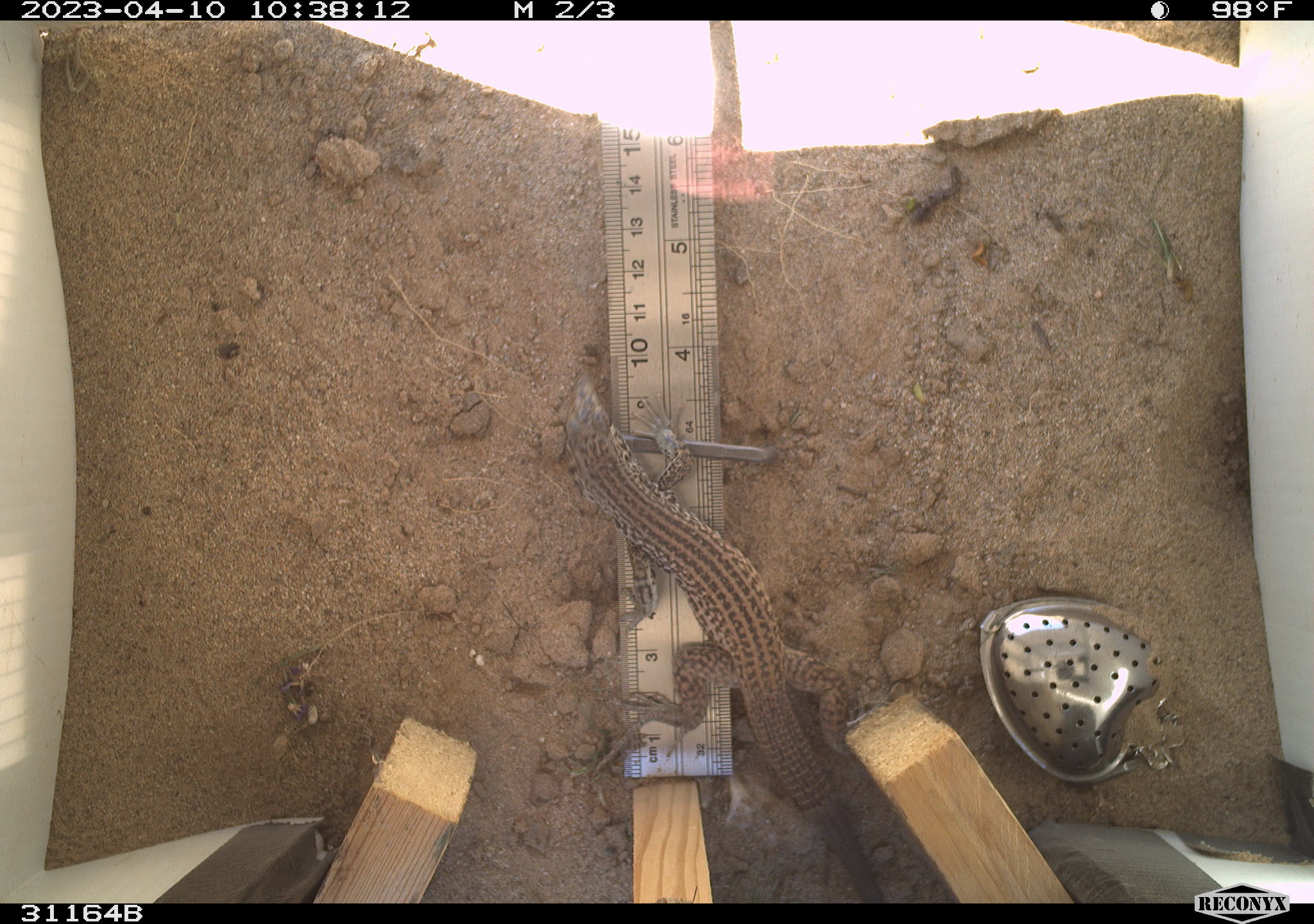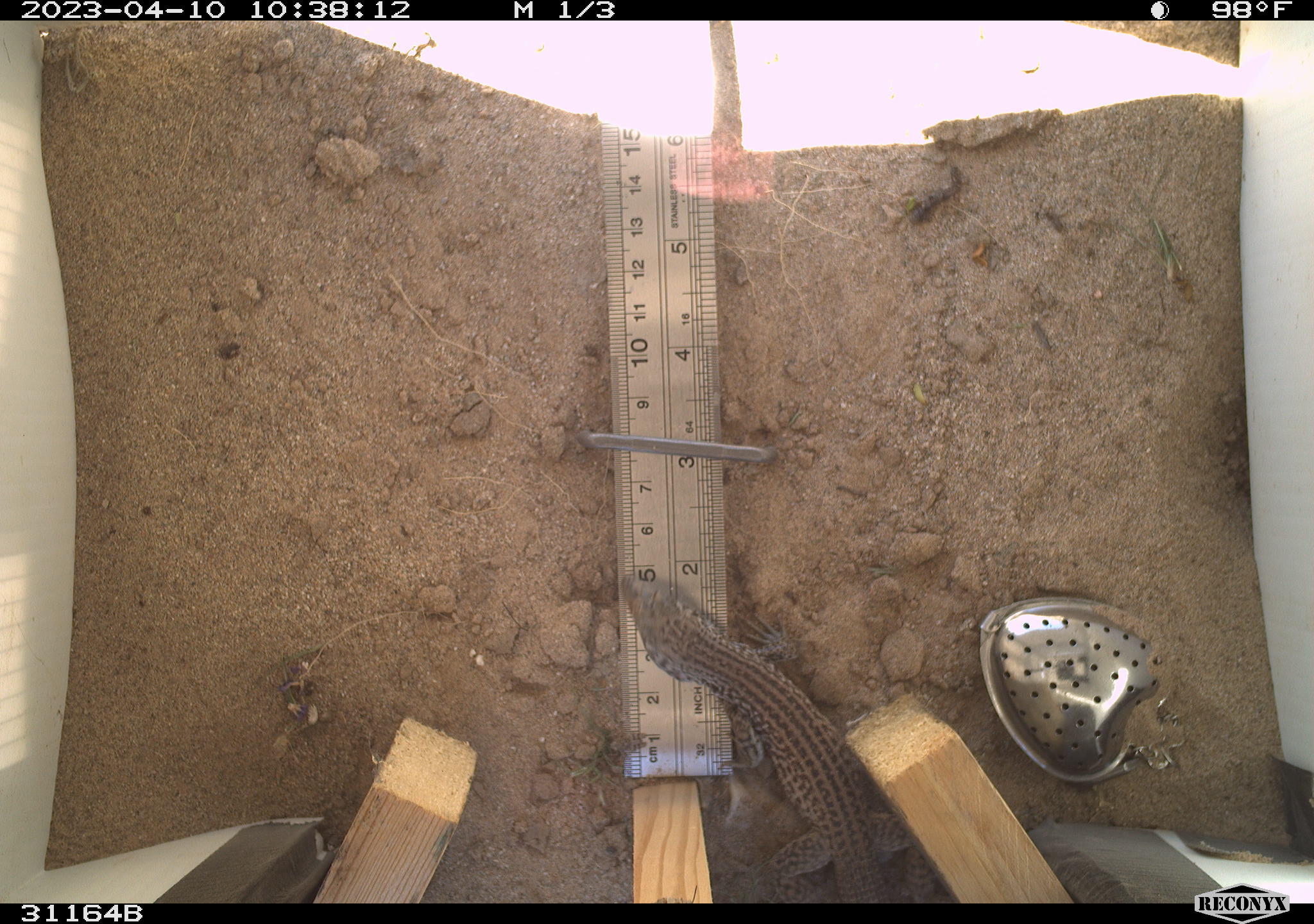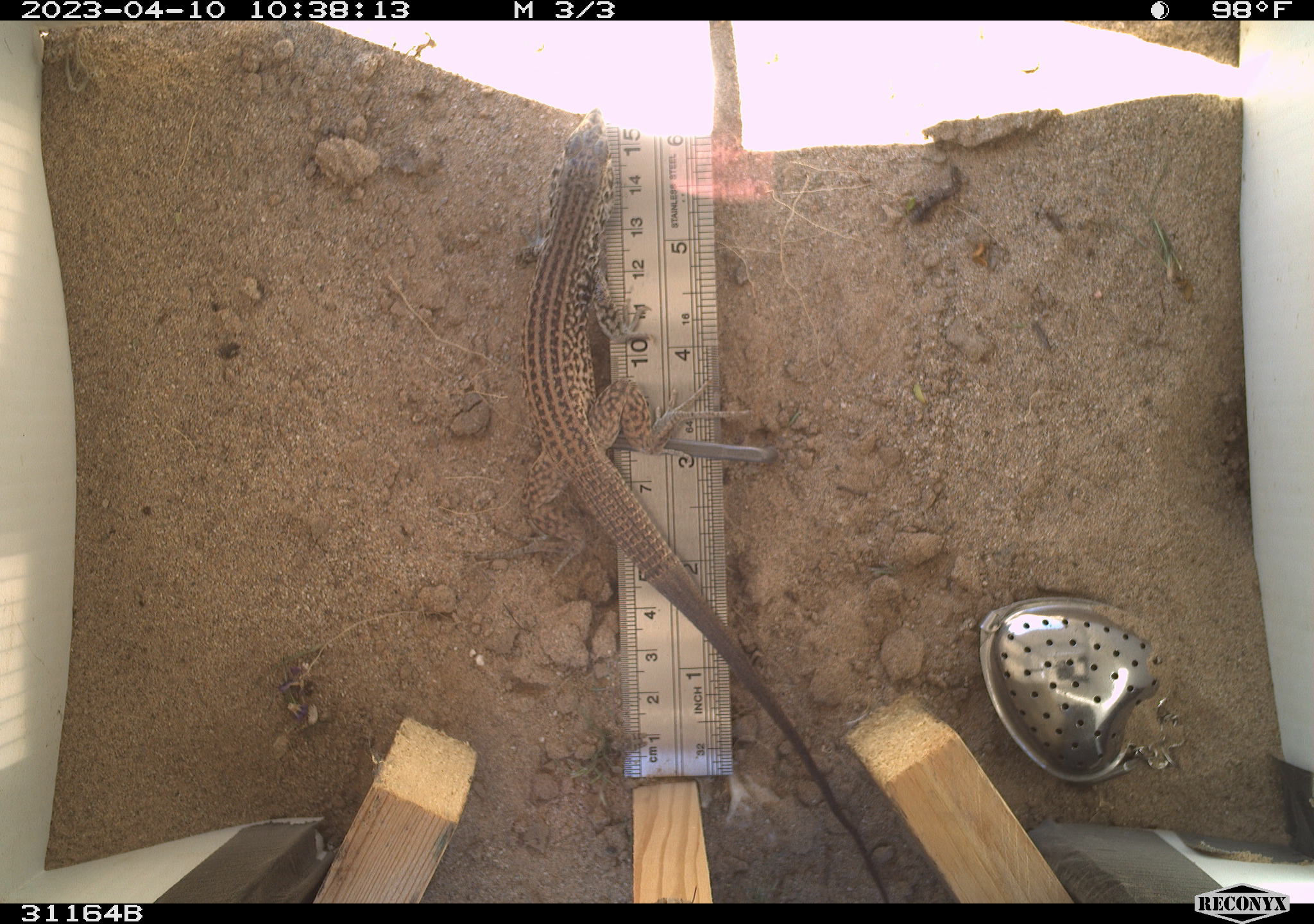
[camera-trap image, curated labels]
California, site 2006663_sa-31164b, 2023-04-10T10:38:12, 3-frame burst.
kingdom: Animalia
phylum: Chordata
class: Reptilia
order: Squamata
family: Teiidae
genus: Aspidoscelis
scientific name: Aspidoscelis tigris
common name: western whiptail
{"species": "western whiptail (Aspidoscelis tigris)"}